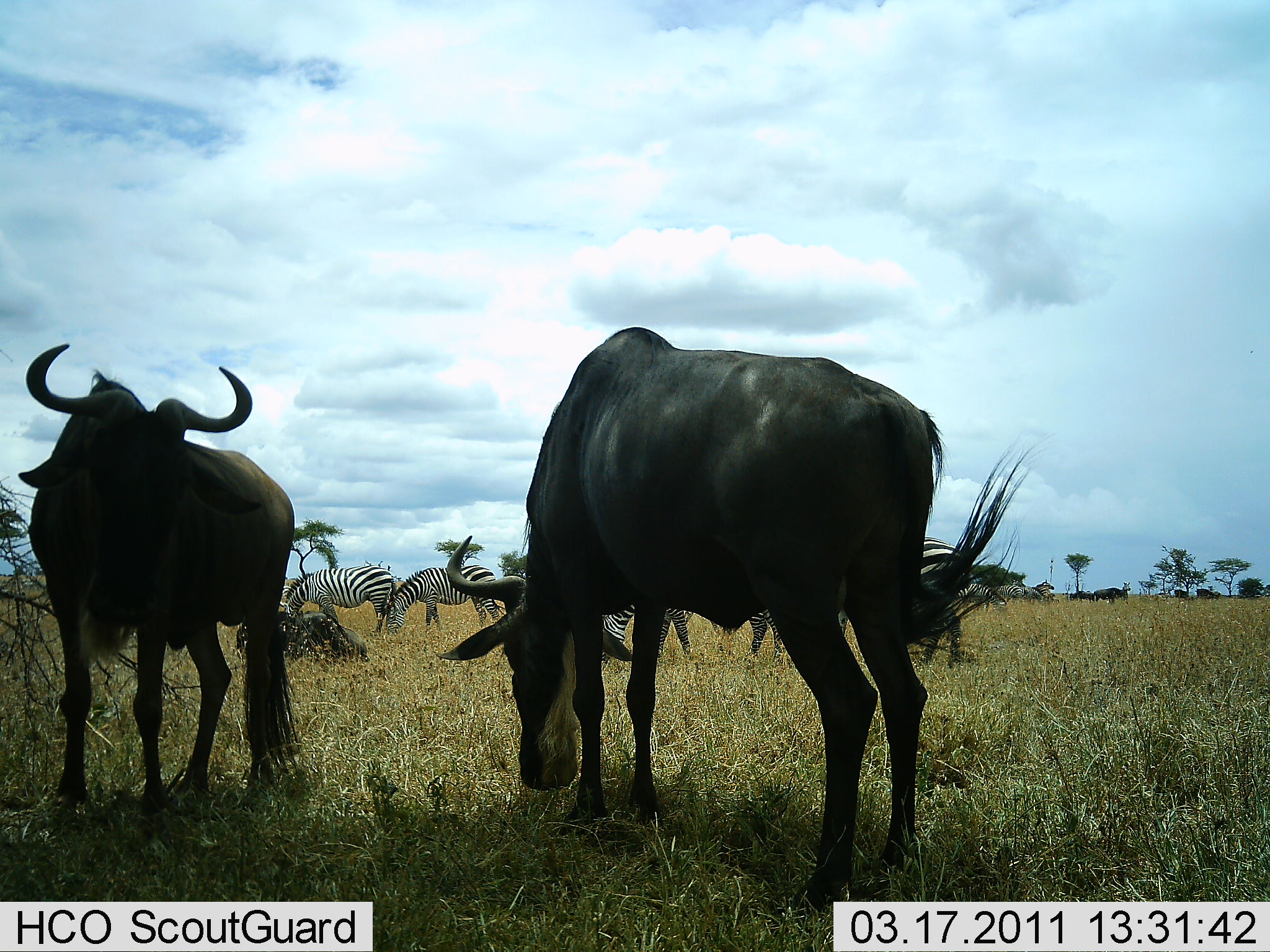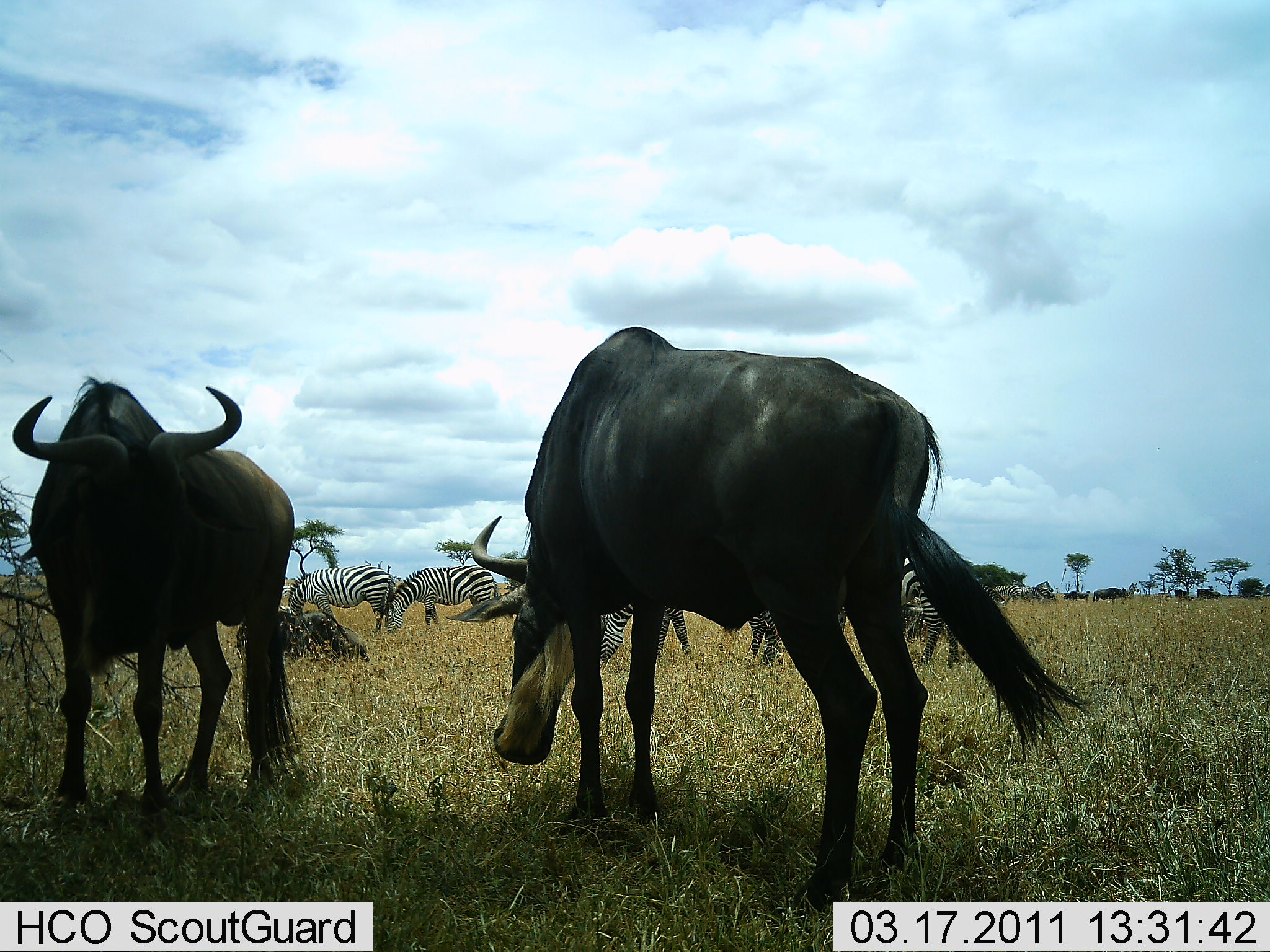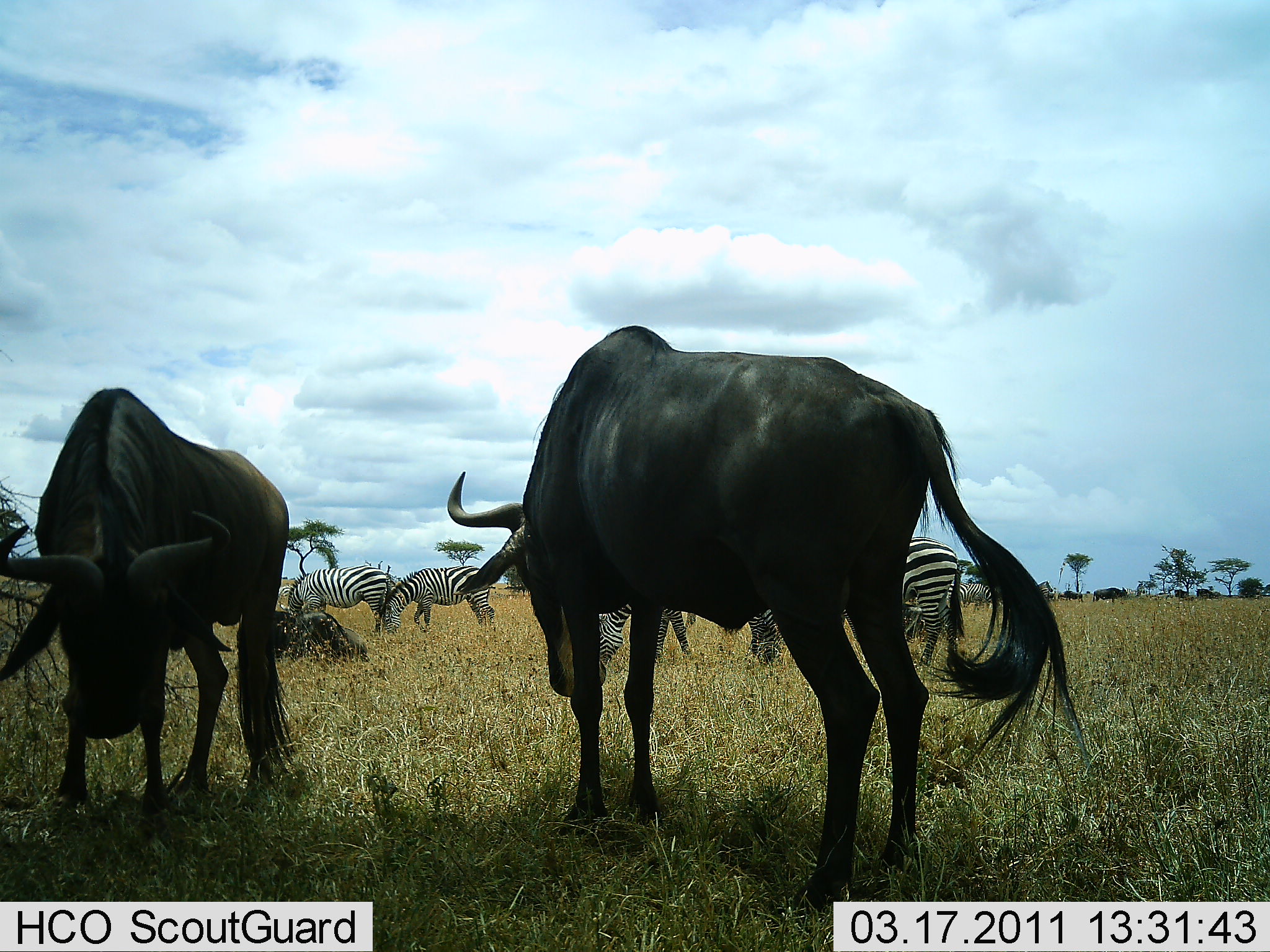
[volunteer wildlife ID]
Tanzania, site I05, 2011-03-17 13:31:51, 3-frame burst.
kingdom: Animalia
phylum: Chordata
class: Mammalia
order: Artiodactyla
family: Bovidae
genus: Connochaetes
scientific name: Connochaetes taurinus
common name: blue wildebeest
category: wildebeest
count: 2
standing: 55%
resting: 0%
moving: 0%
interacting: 9%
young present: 0%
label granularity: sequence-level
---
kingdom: Animalia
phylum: Chordata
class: Mammalia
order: Perissodactyla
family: Equidae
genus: Equus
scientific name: Equus quagga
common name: plains zebra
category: zebra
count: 4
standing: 30%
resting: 0%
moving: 0%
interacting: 0%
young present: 0%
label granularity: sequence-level